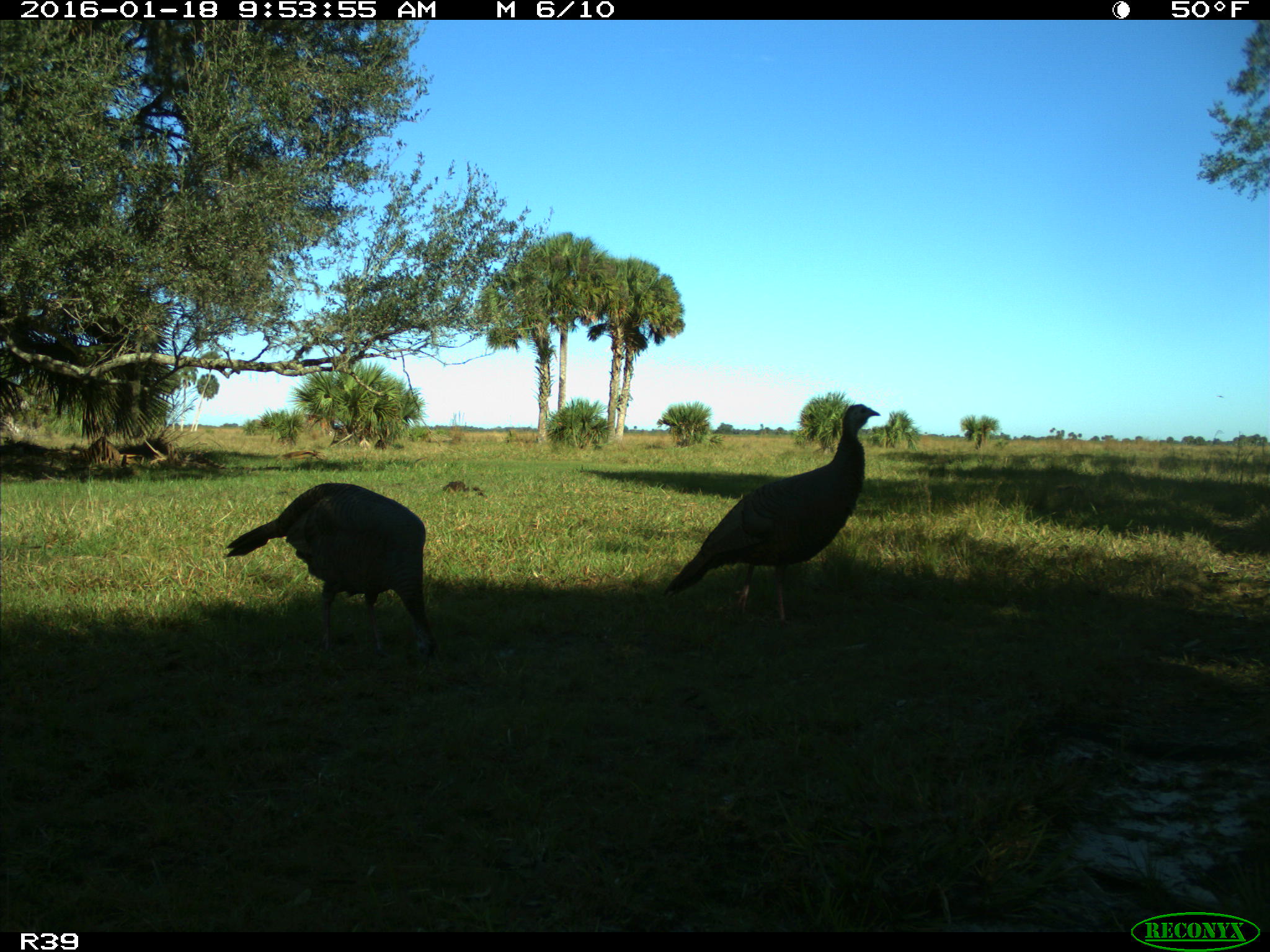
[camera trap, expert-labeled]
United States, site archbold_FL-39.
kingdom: Animalia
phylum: Chordata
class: Aves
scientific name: Aves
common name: birds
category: unidentified bird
Unidentified bird (birds) (Aves).